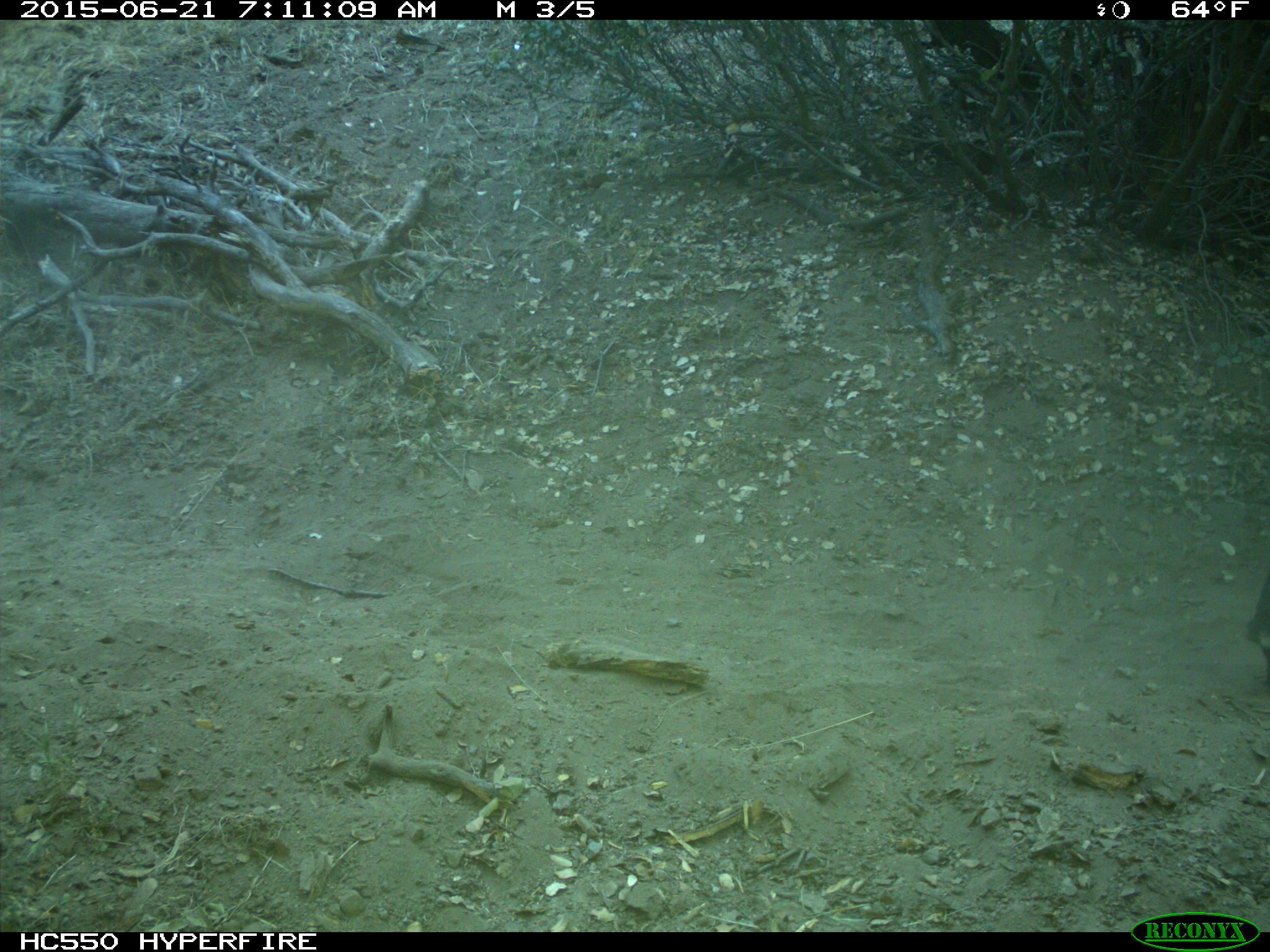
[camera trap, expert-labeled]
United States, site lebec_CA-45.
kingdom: Animalia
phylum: Chordata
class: Mammalia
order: Artiodactyla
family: Bovidae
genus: Bos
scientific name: Bos taurus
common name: domestic cow